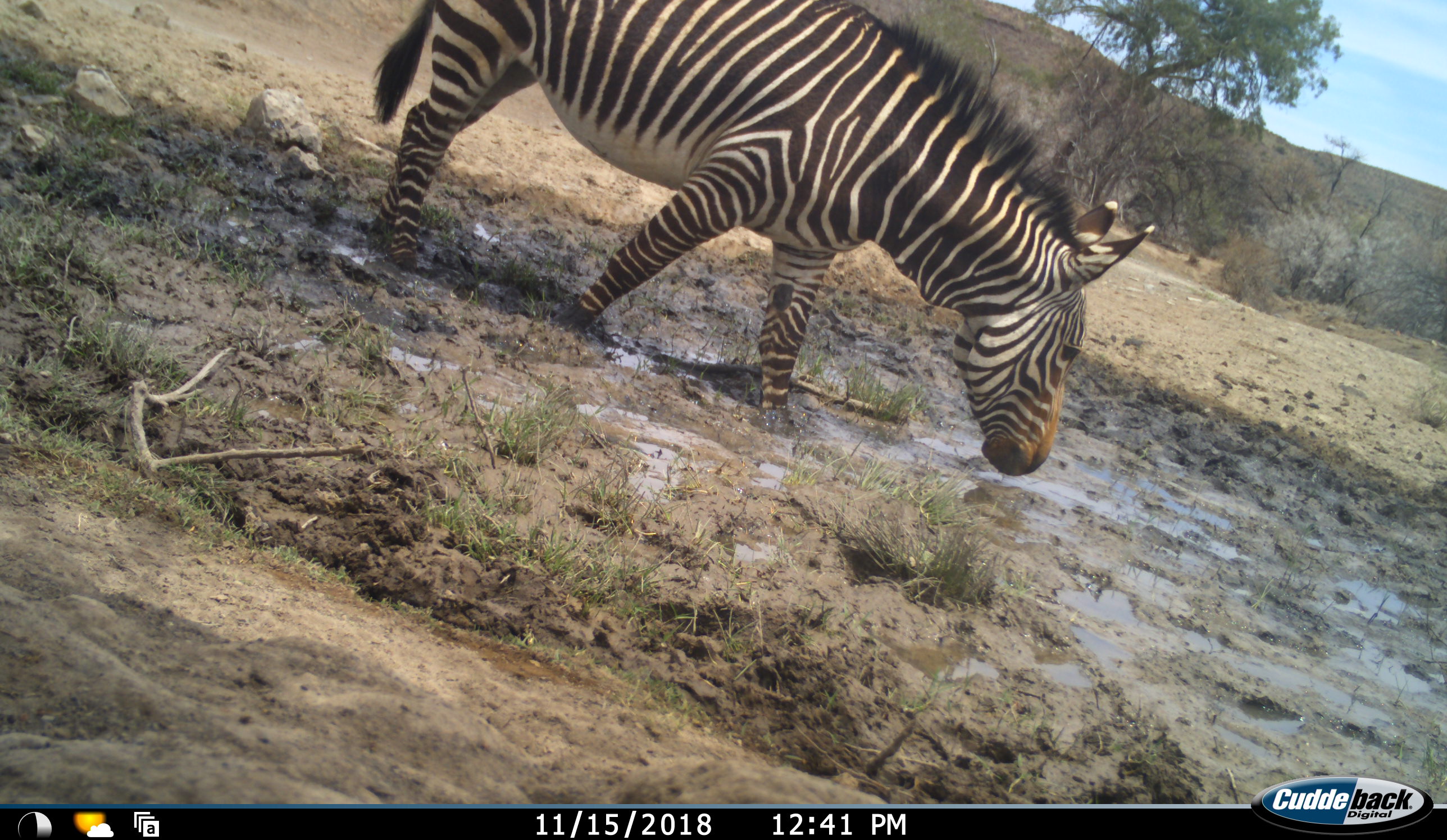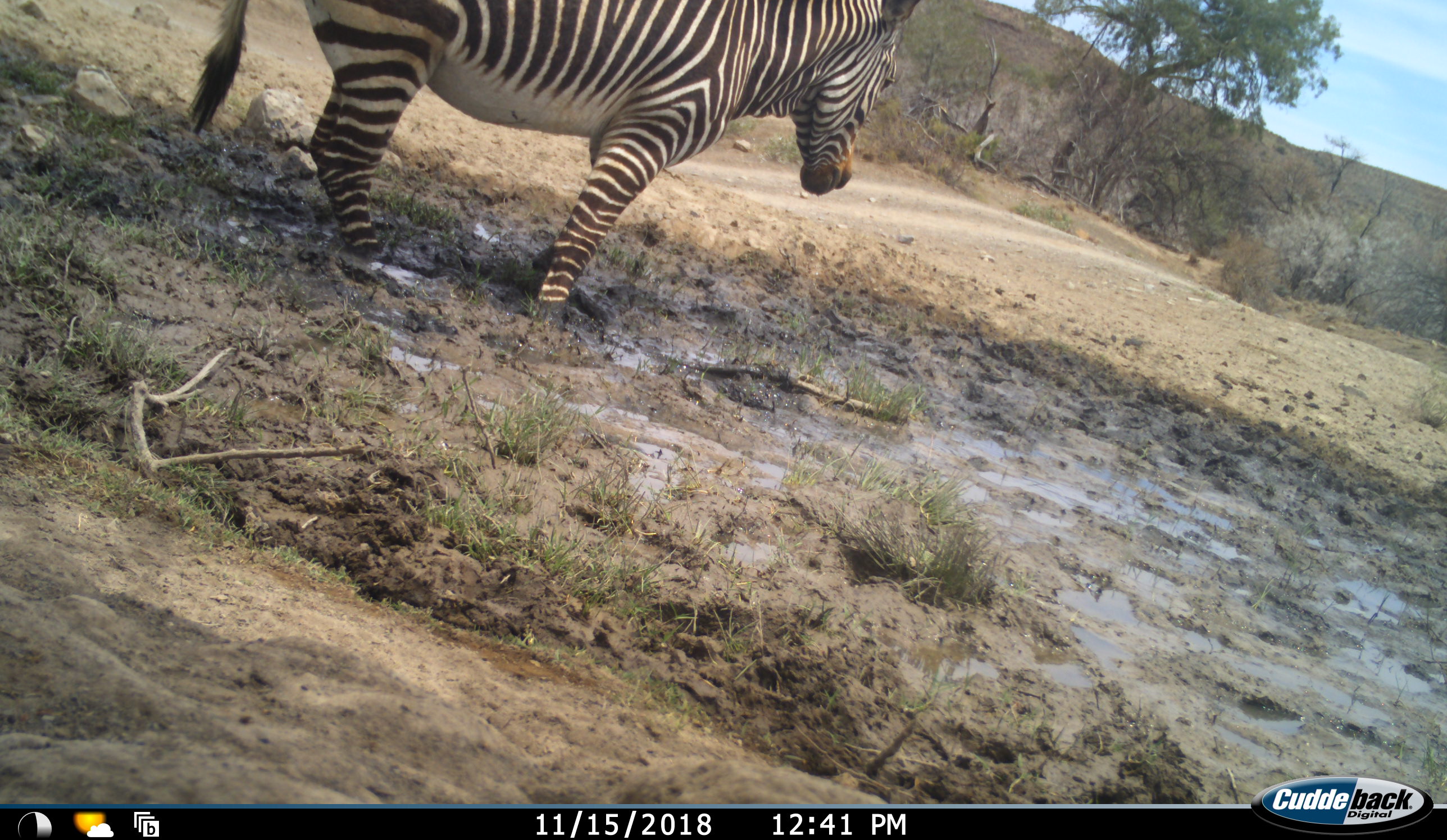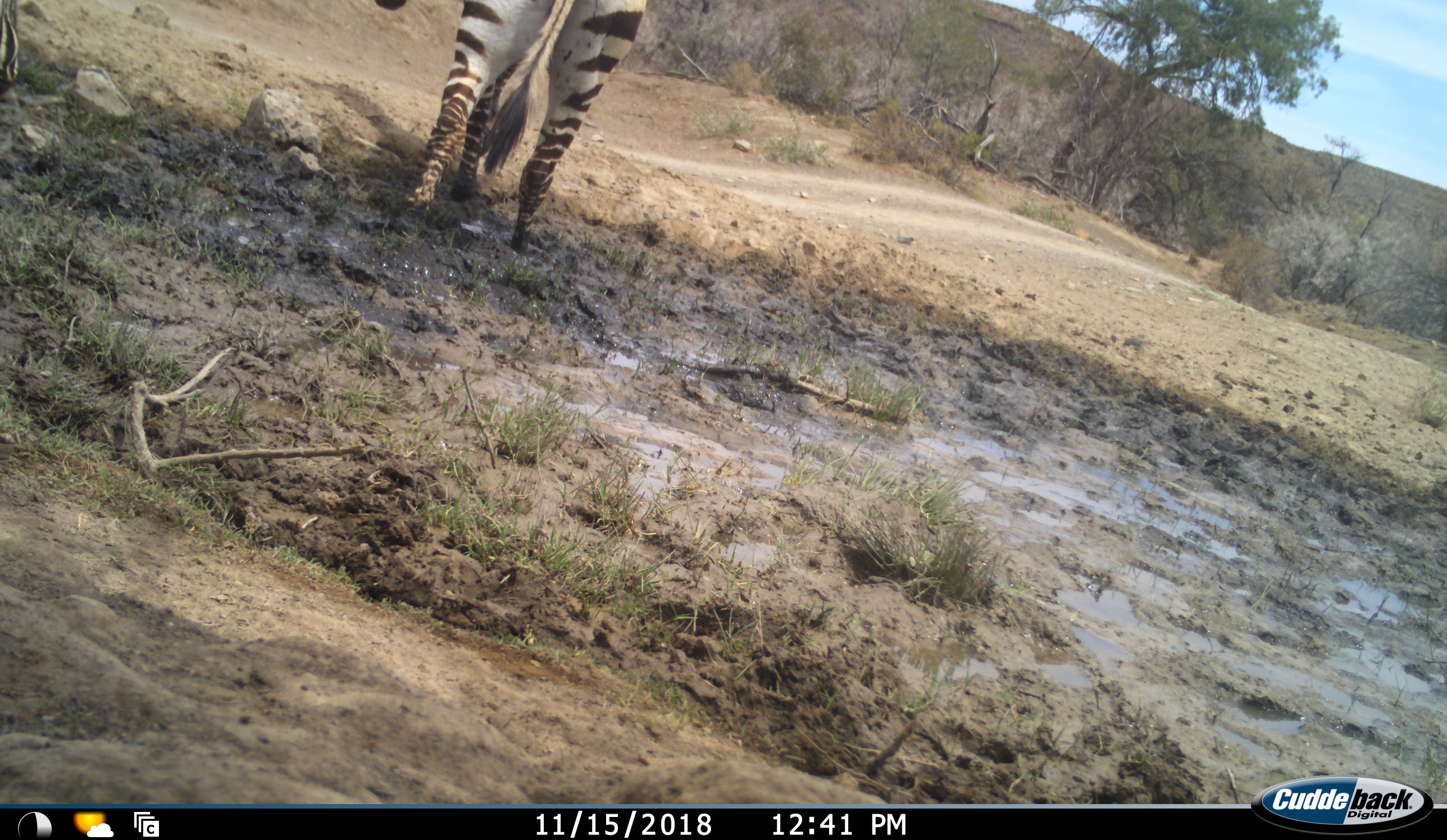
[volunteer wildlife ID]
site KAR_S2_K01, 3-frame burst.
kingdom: Animalia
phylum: Chordata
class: Mammalia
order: Perissodactyla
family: Equidae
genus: Equus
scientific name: Equus zebra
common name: mountain zebra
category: zebramountain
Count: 1.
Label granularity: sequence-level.